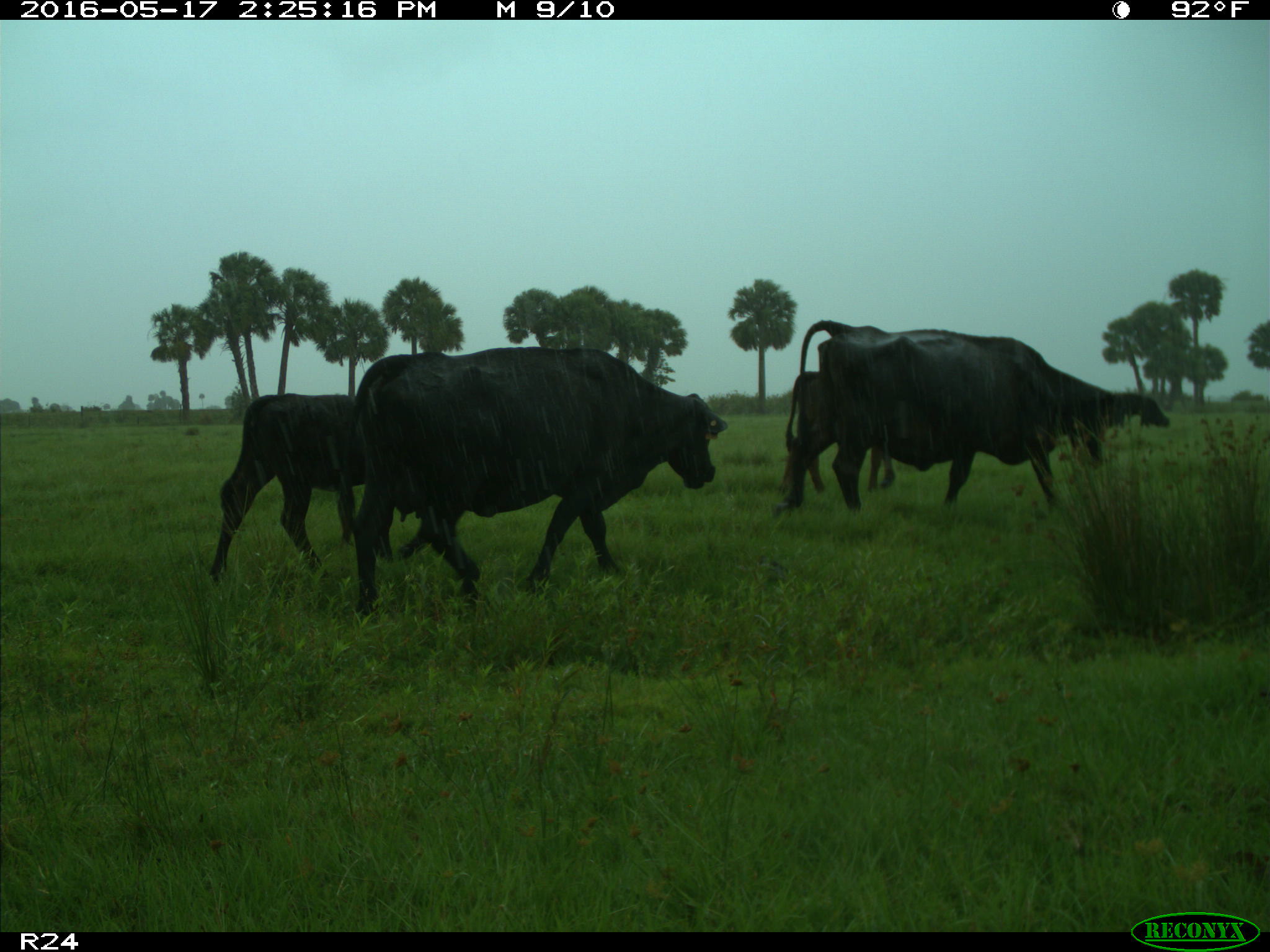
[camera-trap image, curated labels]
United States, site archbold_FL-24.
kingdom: Animalia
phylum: Chordata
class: Mammalia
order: Artiodactyla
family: Bovidae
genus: Bos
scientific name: Bos taurus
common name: domestic cow